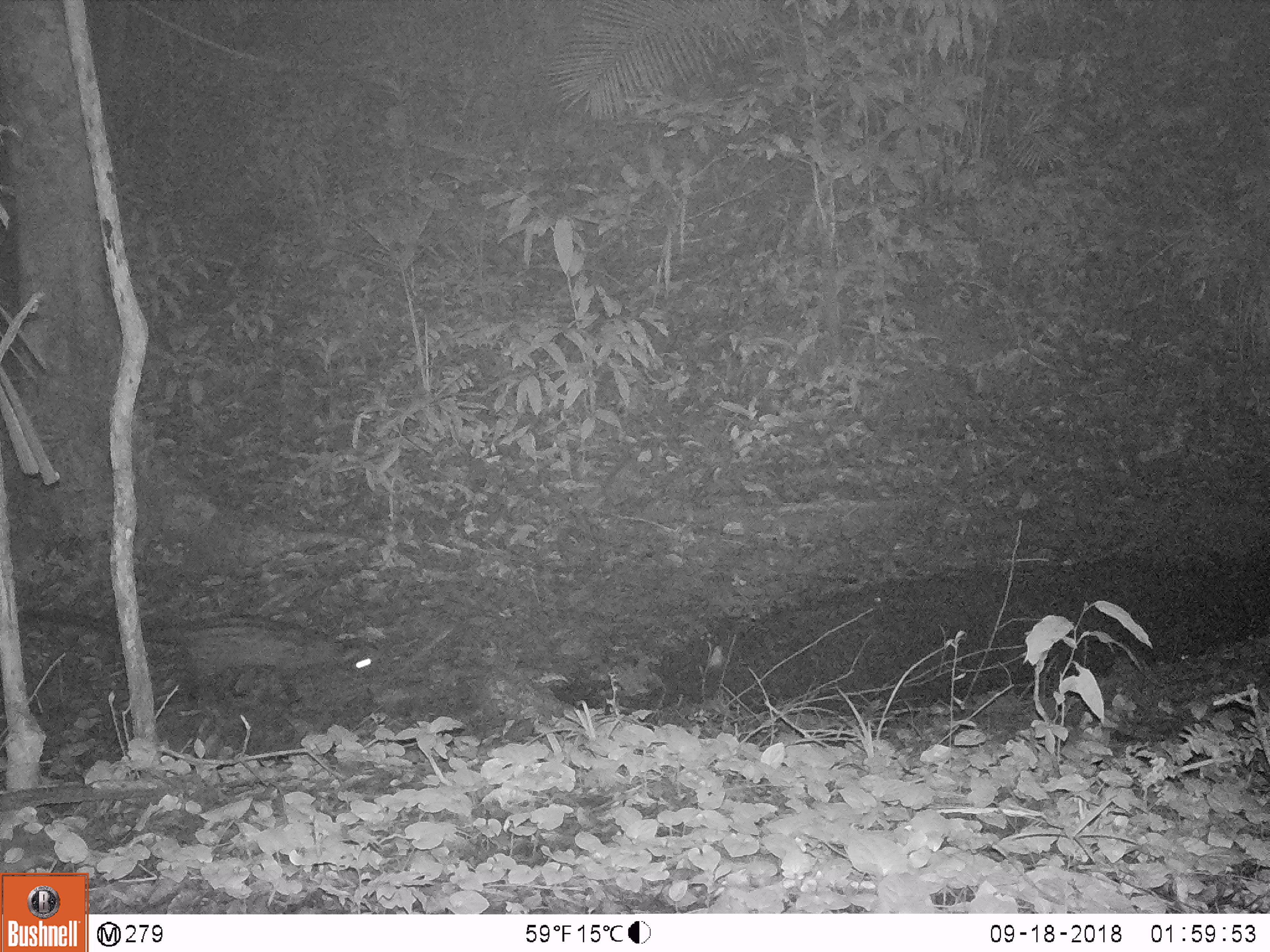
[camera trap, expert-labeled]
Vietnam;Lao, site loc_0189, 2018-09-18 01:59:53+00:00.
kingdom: Animalia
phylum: Chordata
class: Mammalia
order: Carnivora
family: Viverridae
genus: Paradoxurus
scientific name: Paradoxurus hermaphroditus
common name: common palm civet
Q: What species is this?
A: Common palm civet (Paradoxurus hermaphroditus).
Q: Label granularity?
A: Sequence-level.